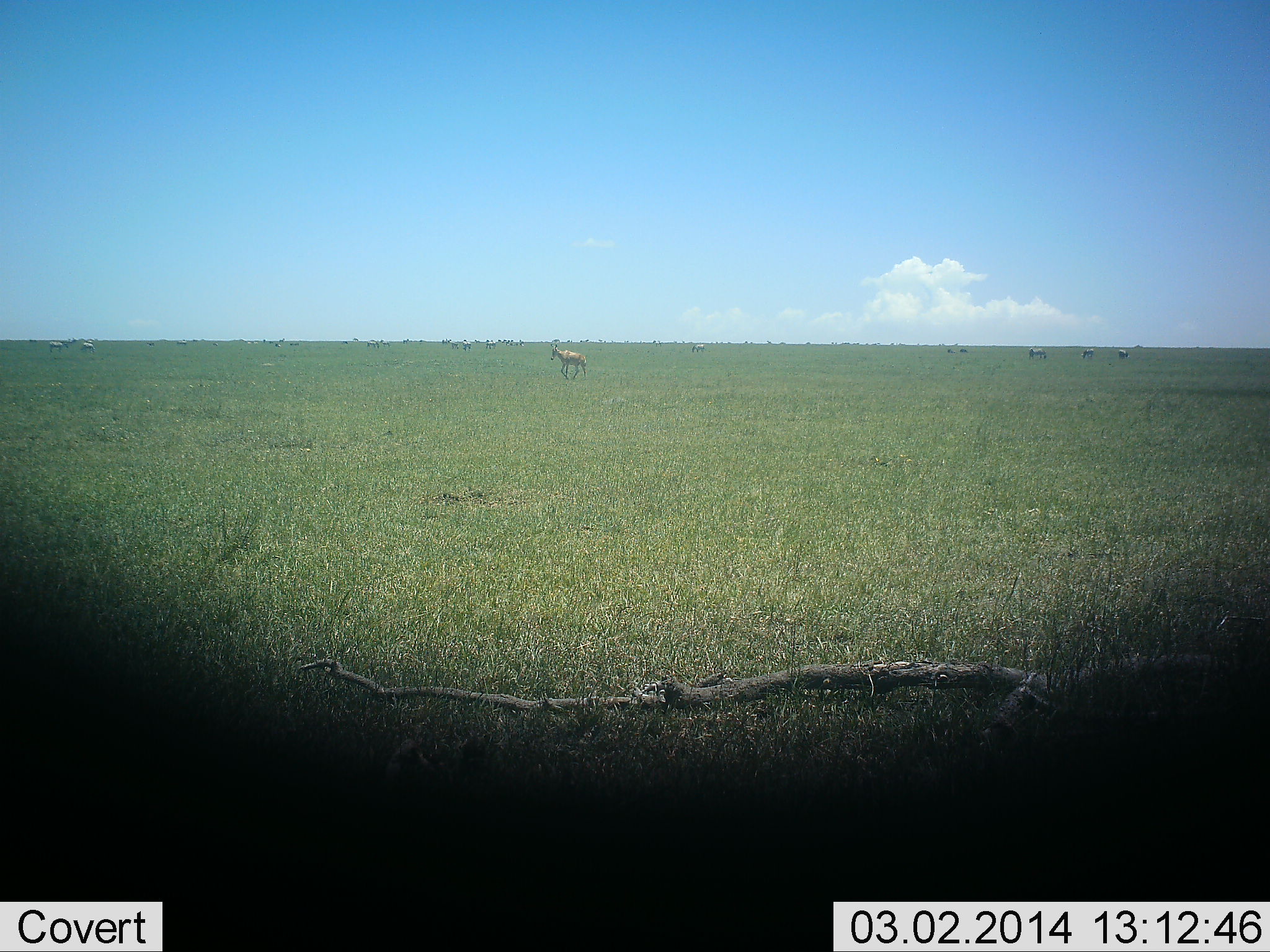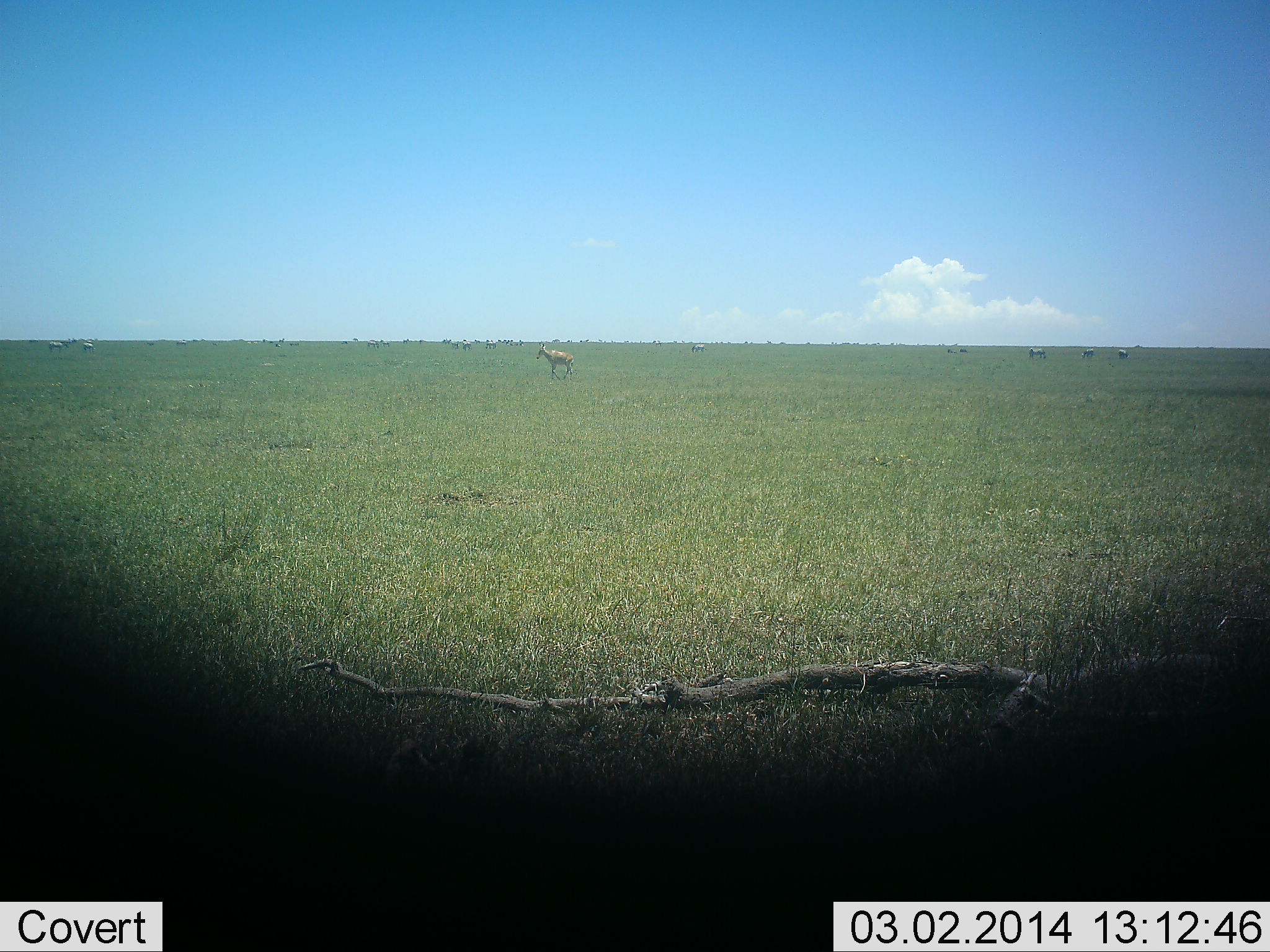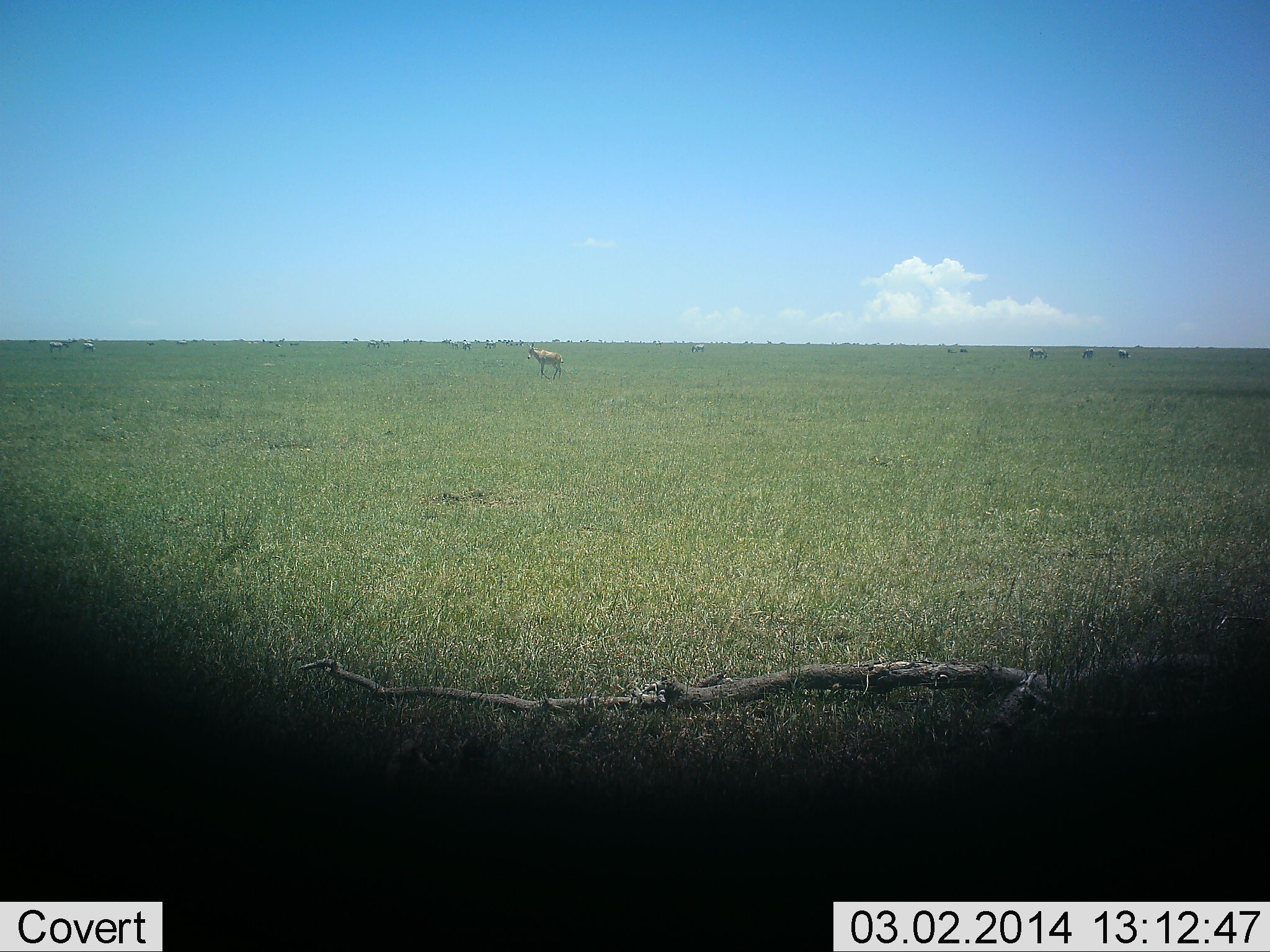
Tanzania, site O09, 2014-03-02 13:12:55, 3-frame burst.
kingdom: Animalia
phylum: Chordata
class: Mammalia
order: Artiodactyla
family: Bovidae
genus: Alcelaphus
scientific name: Alcelaphus buselaphus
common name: hartebeest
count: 1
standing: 10%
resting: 0%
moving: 90%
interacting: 0%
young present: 0%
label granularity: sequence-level